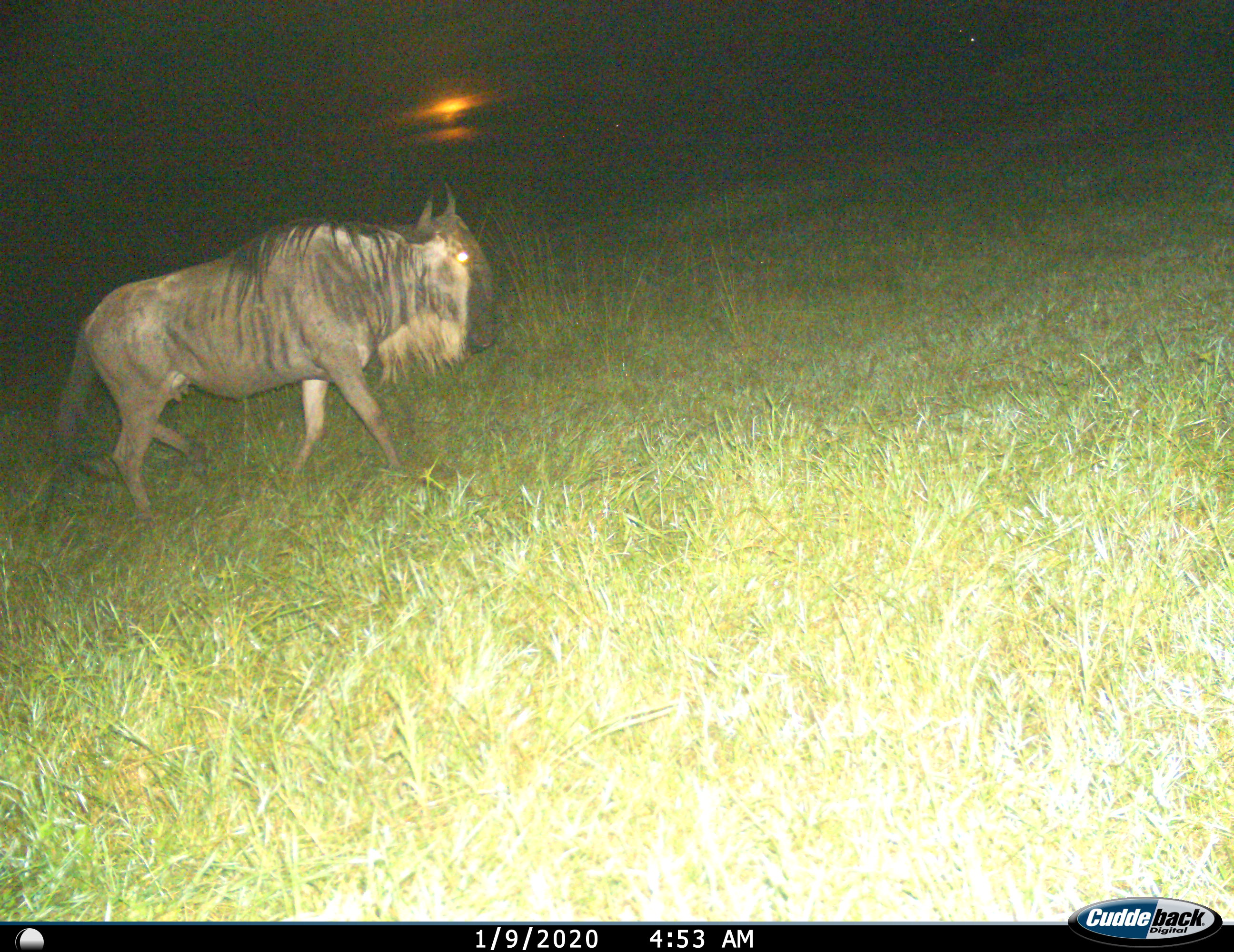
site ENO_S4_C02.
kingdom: Animalia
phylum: Chordata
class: Mammalia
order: Artiodactyla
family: Bovidae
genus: Connochaetes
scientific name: Connochaetes taurinus taurinus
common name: blue wildebeest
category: wildebeestblue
Wildebeestblue (blue wildebeest) (Connochaetes taurinus taurinus), count 1. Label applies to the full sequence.